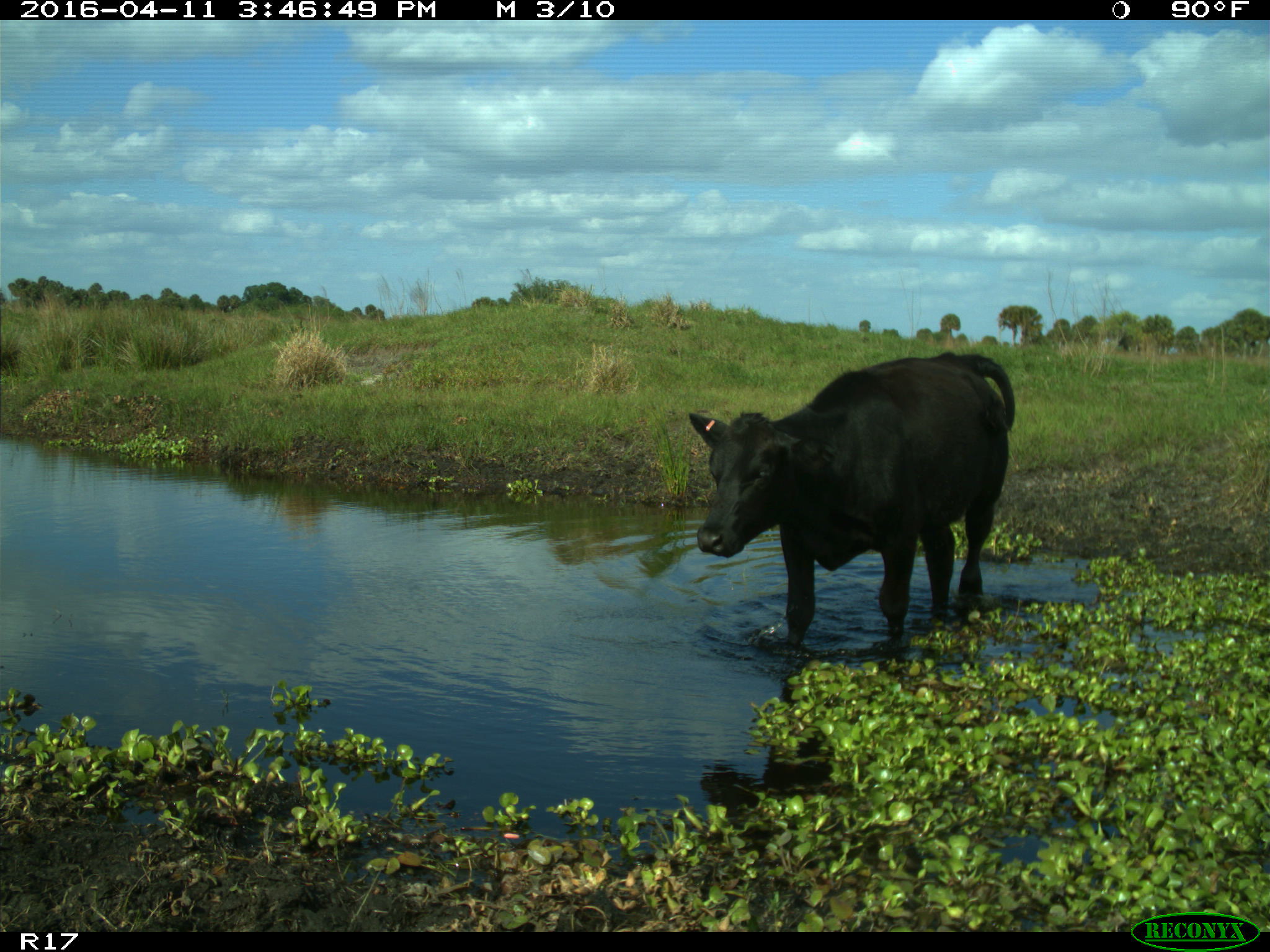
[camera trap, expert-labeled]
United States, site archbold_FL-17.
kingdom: Animalia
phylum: Chordata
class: Mammalia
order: Artiodactyla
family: Bovidae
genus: Bos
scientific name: Bos taurus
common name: domestic cow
Bos taurus (domestic cow).